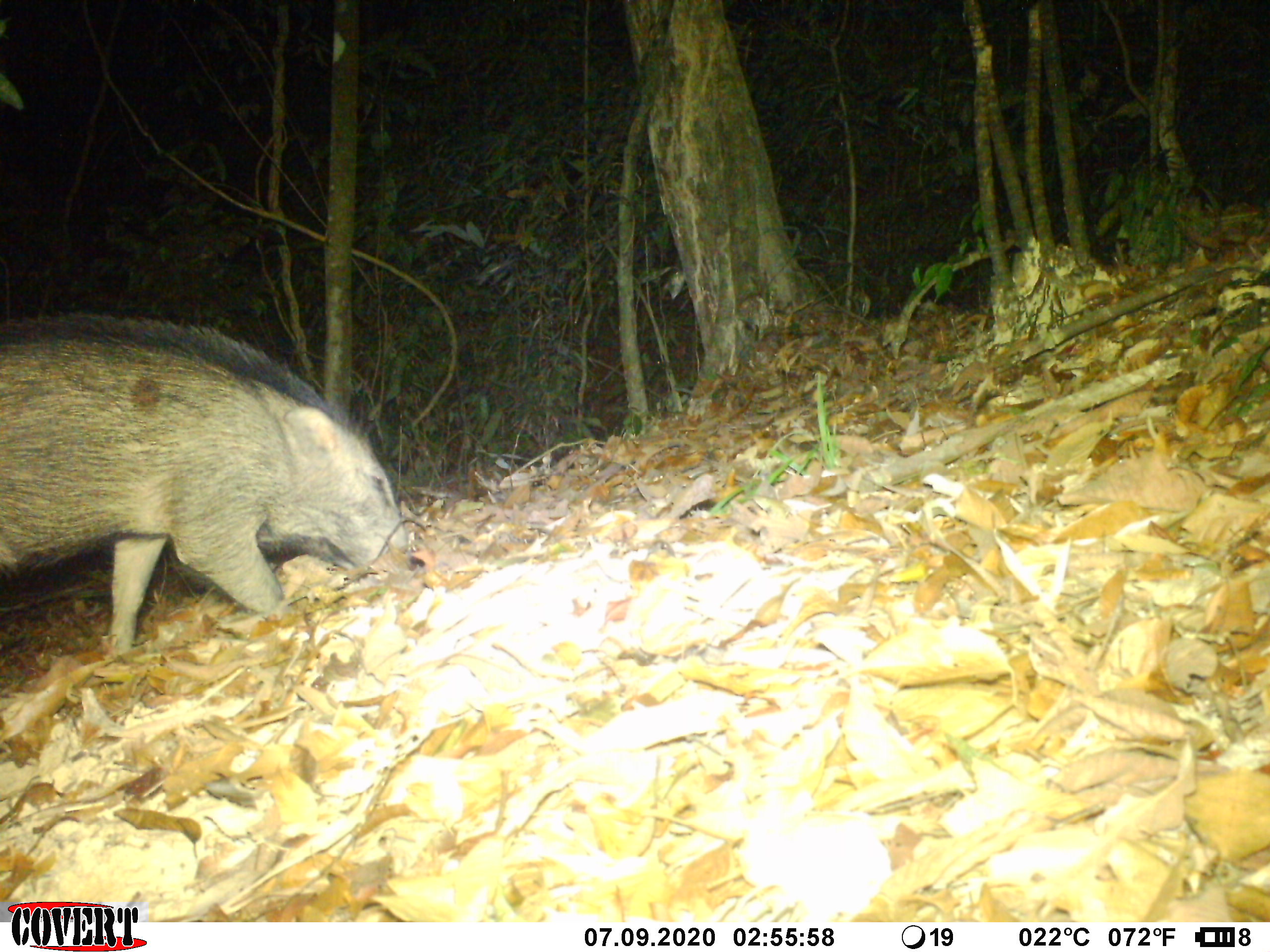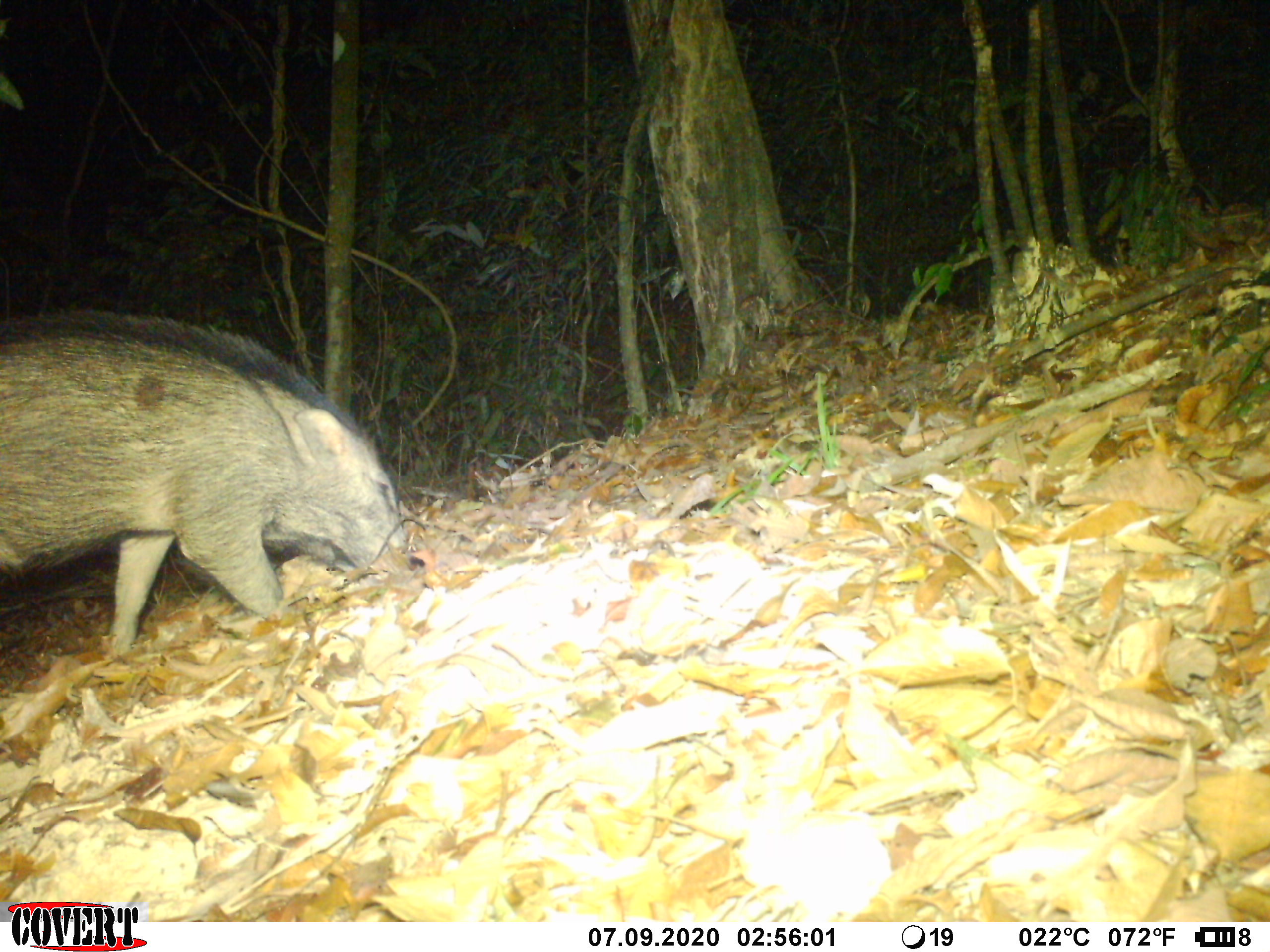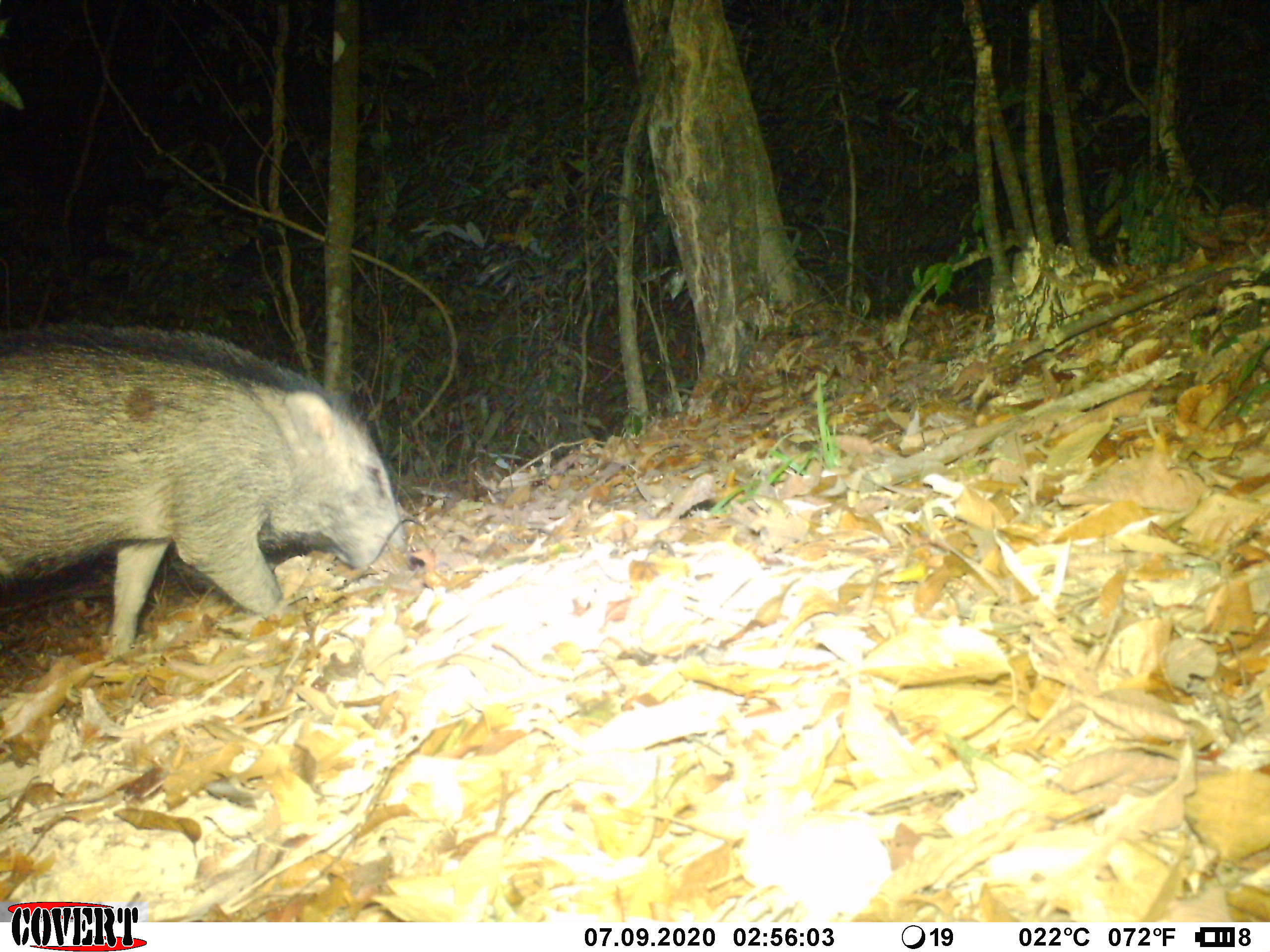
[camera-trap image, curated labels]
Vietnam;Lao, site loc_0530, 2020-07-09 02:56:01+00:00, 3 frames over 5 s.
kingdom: Animalia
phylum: Chordata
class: Mammalia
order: Artiodactyla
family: Suidae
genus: Sus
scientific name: Sus scrofa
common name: eurasian wild pig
Eurasian wild pig (Sus scrofa). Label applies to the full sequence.